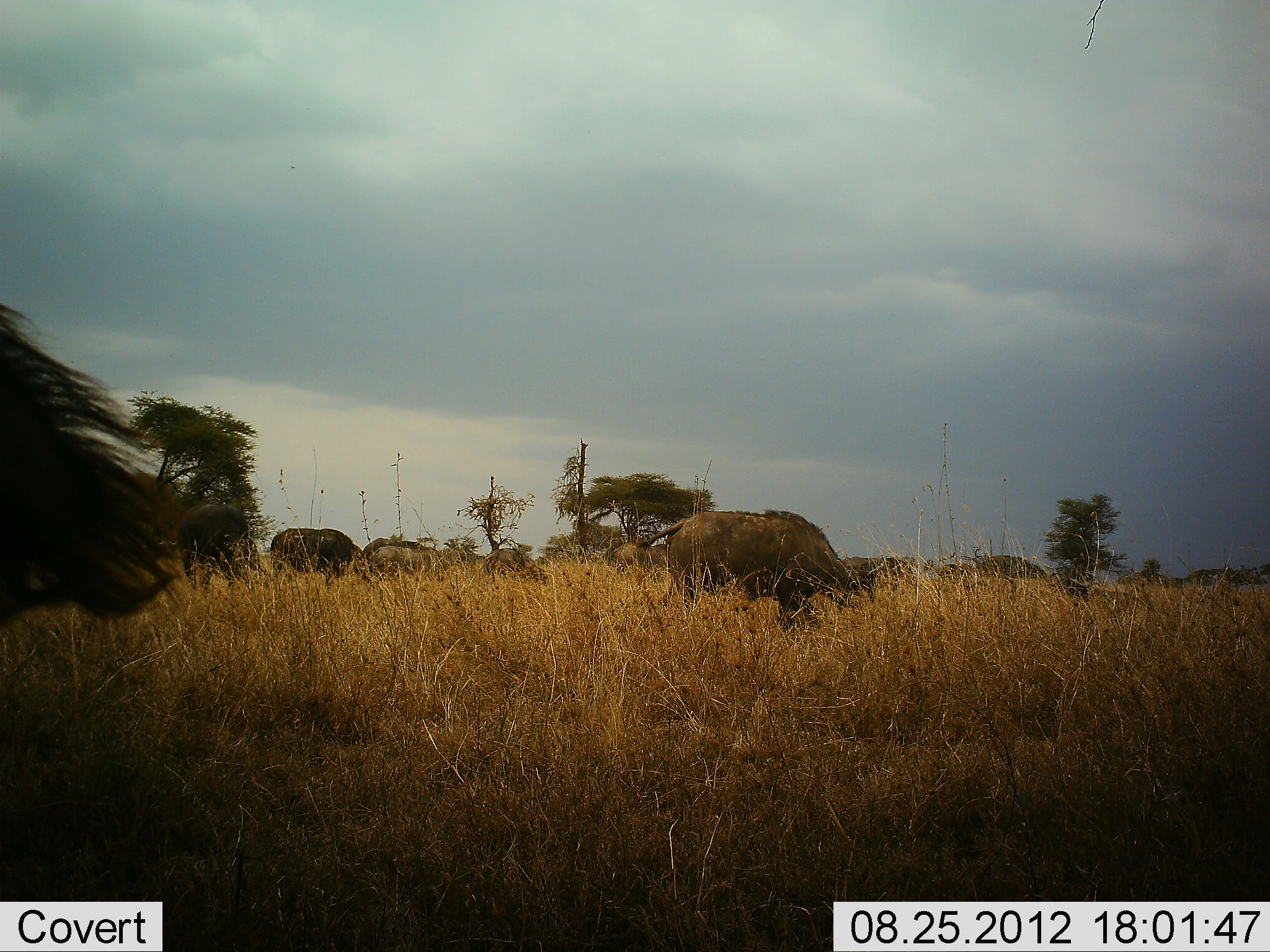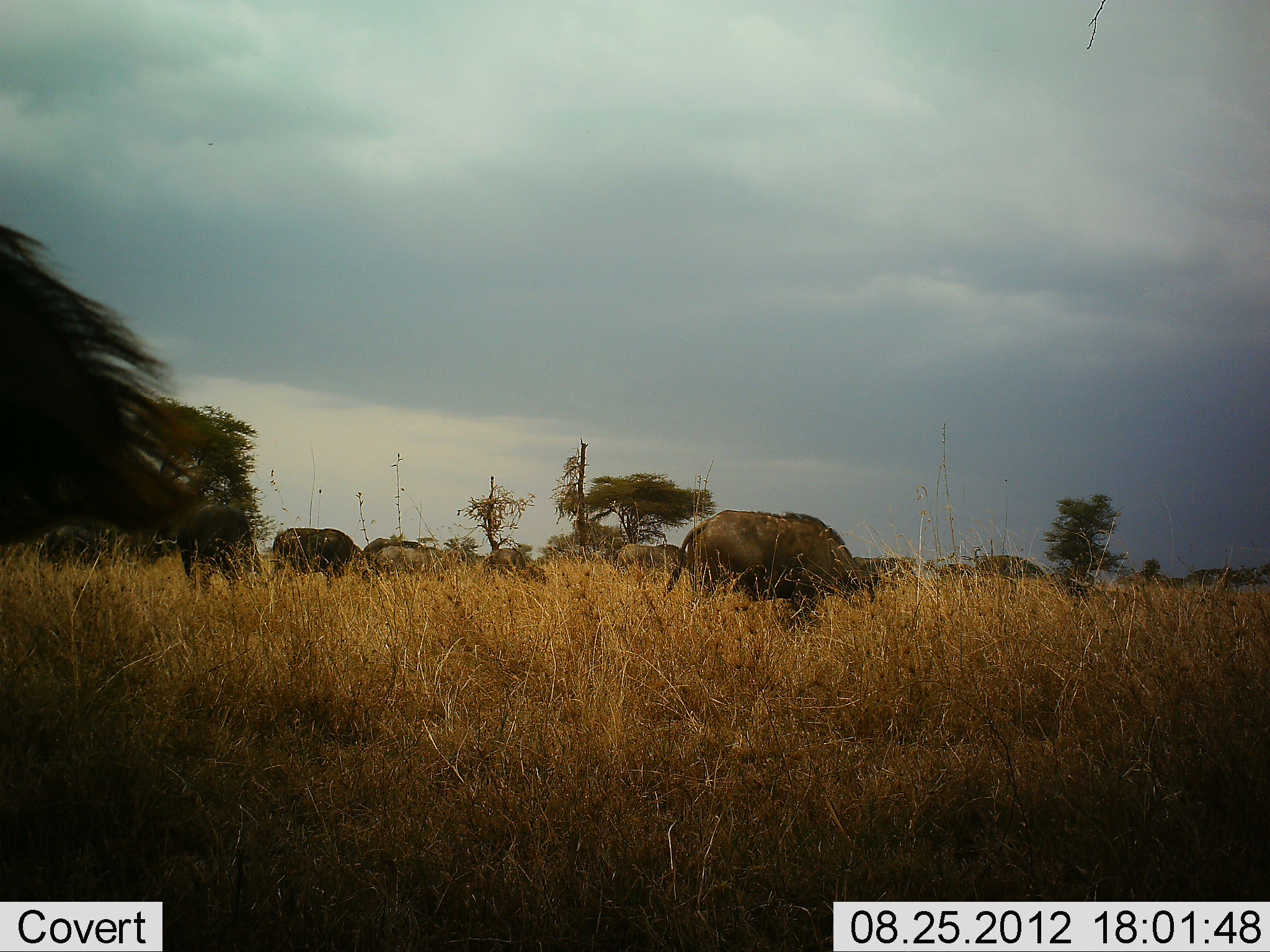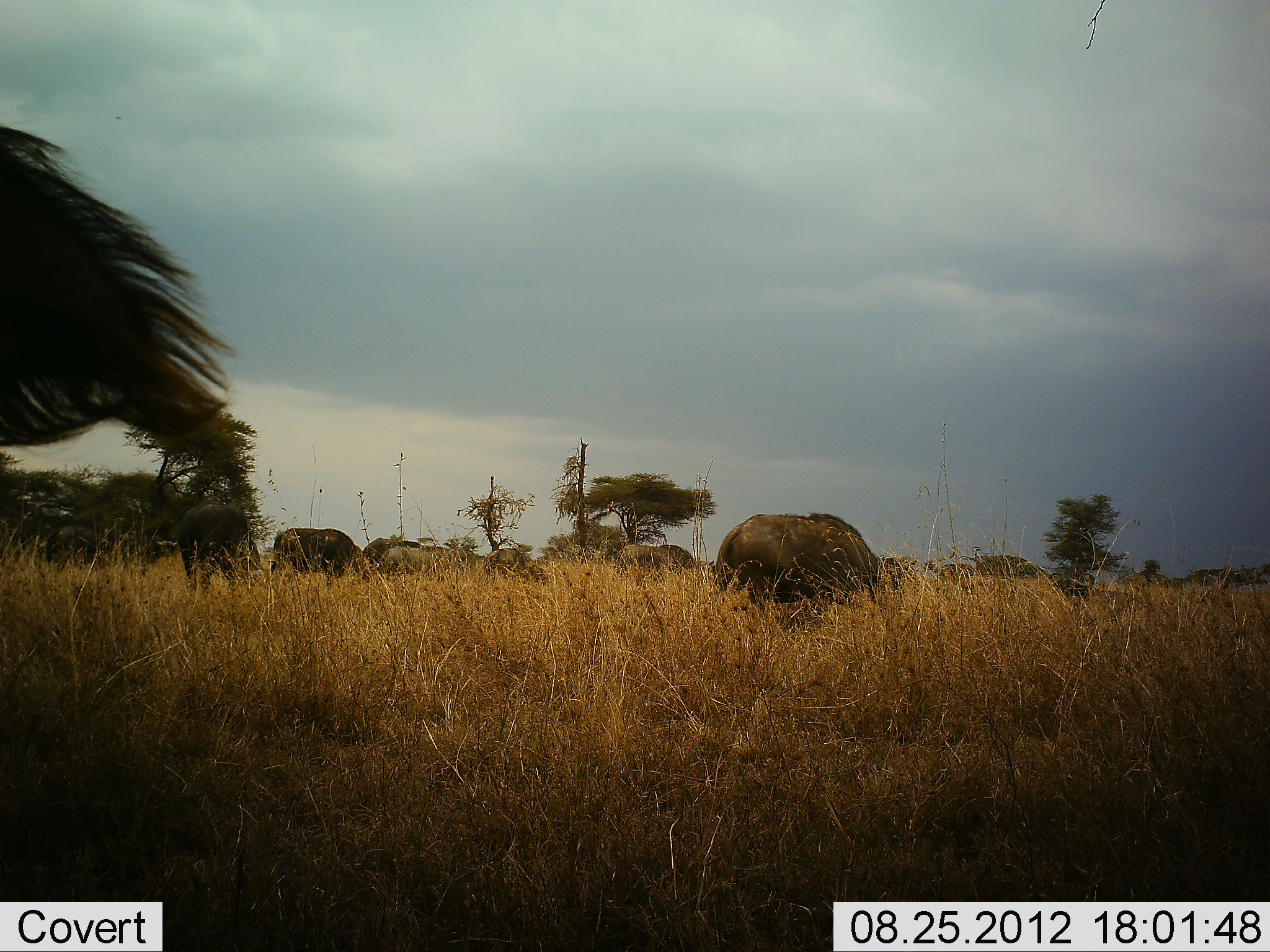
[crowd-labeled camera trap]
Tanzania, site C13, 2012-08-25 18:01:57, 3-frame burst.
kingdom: Animalia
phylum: Chordata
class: Mammalia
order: Artiodactyla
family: Bovidae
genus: Connochaetes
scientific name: Connochaetes taurinus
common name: blue wildebeest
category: wildebeest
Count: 11-50.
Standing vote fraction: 40%.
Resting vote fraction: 10%.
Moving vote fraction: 30%.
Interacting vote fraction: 10%.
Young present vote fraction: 0%.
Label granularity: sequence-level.